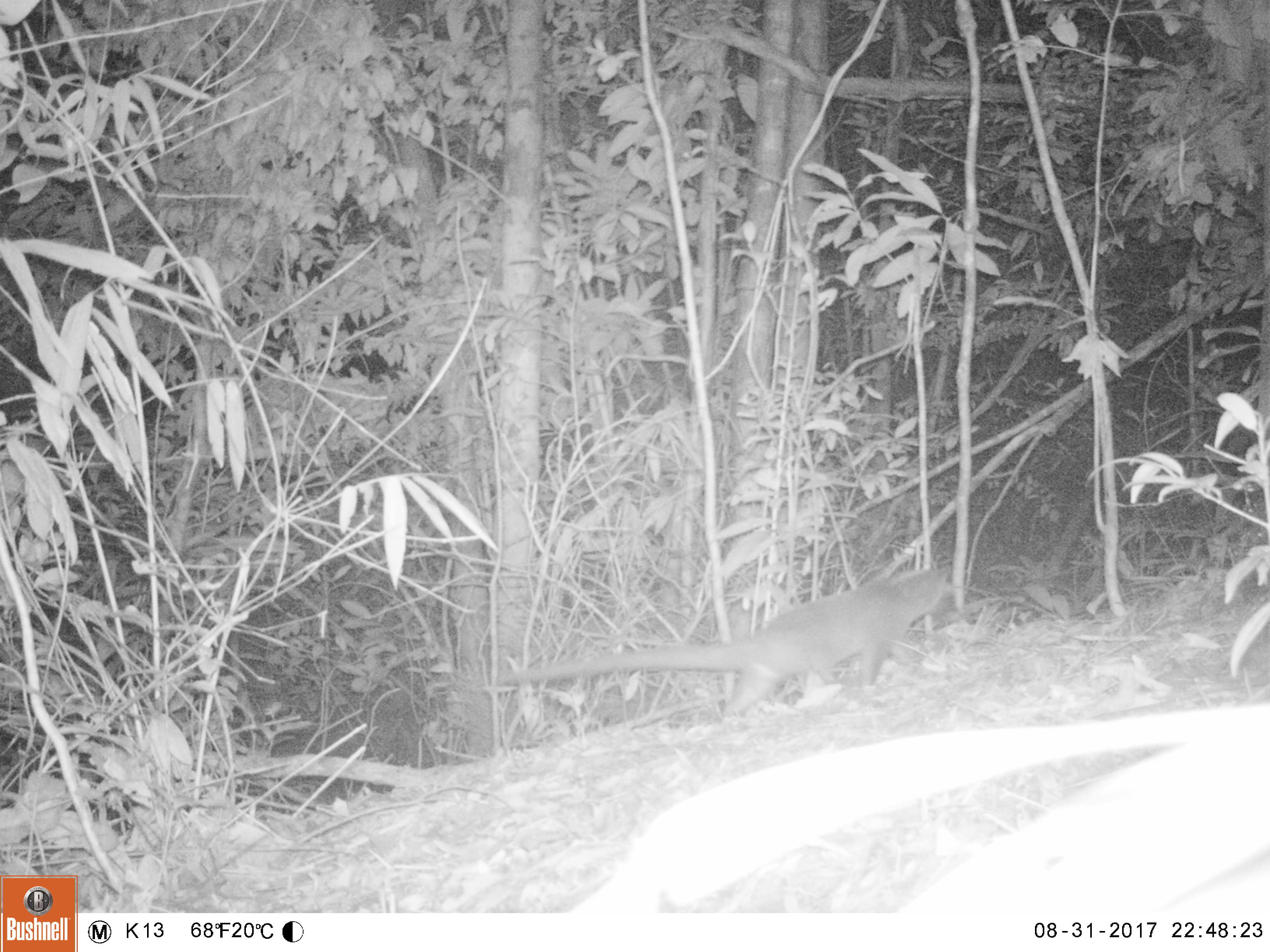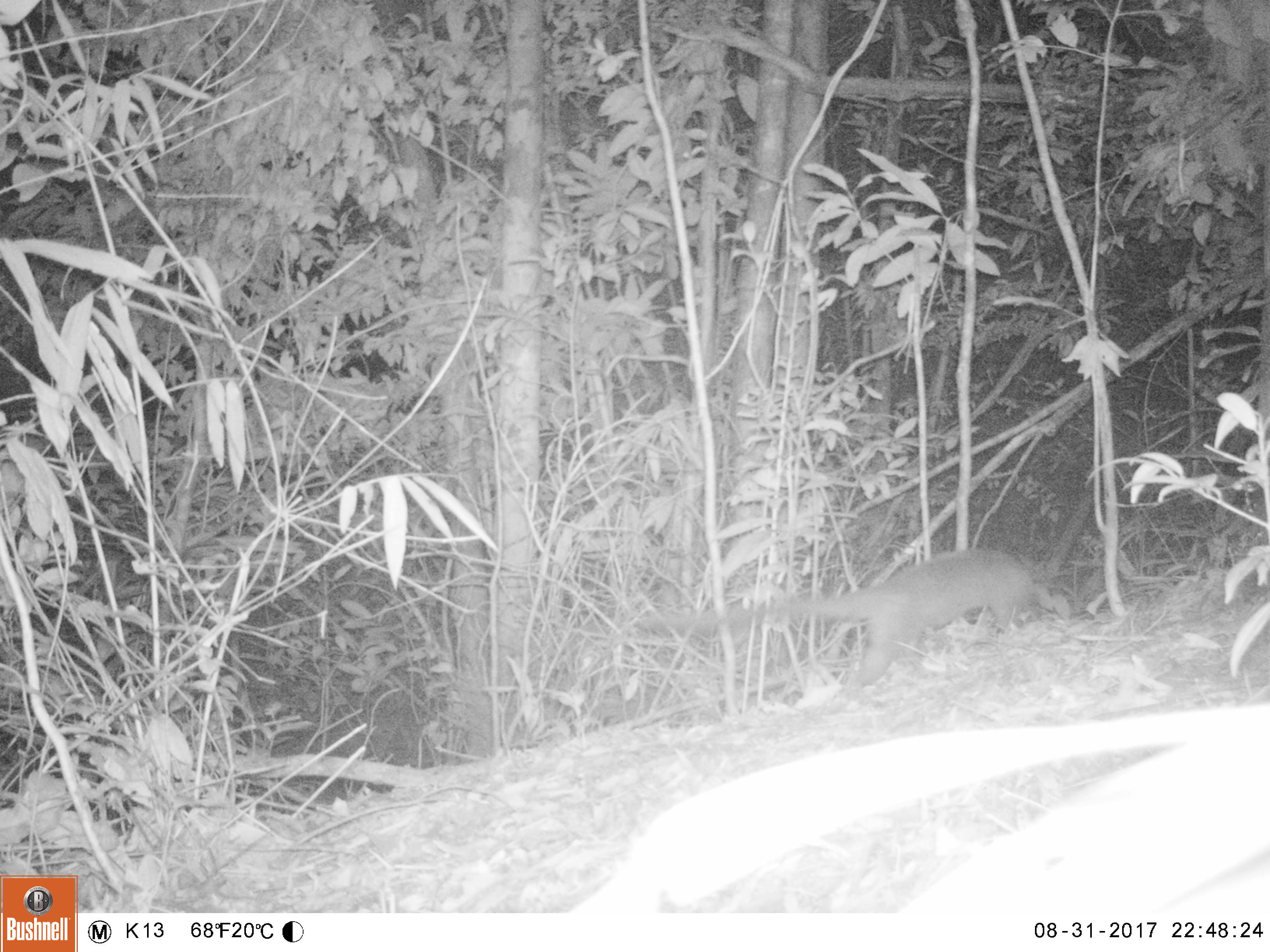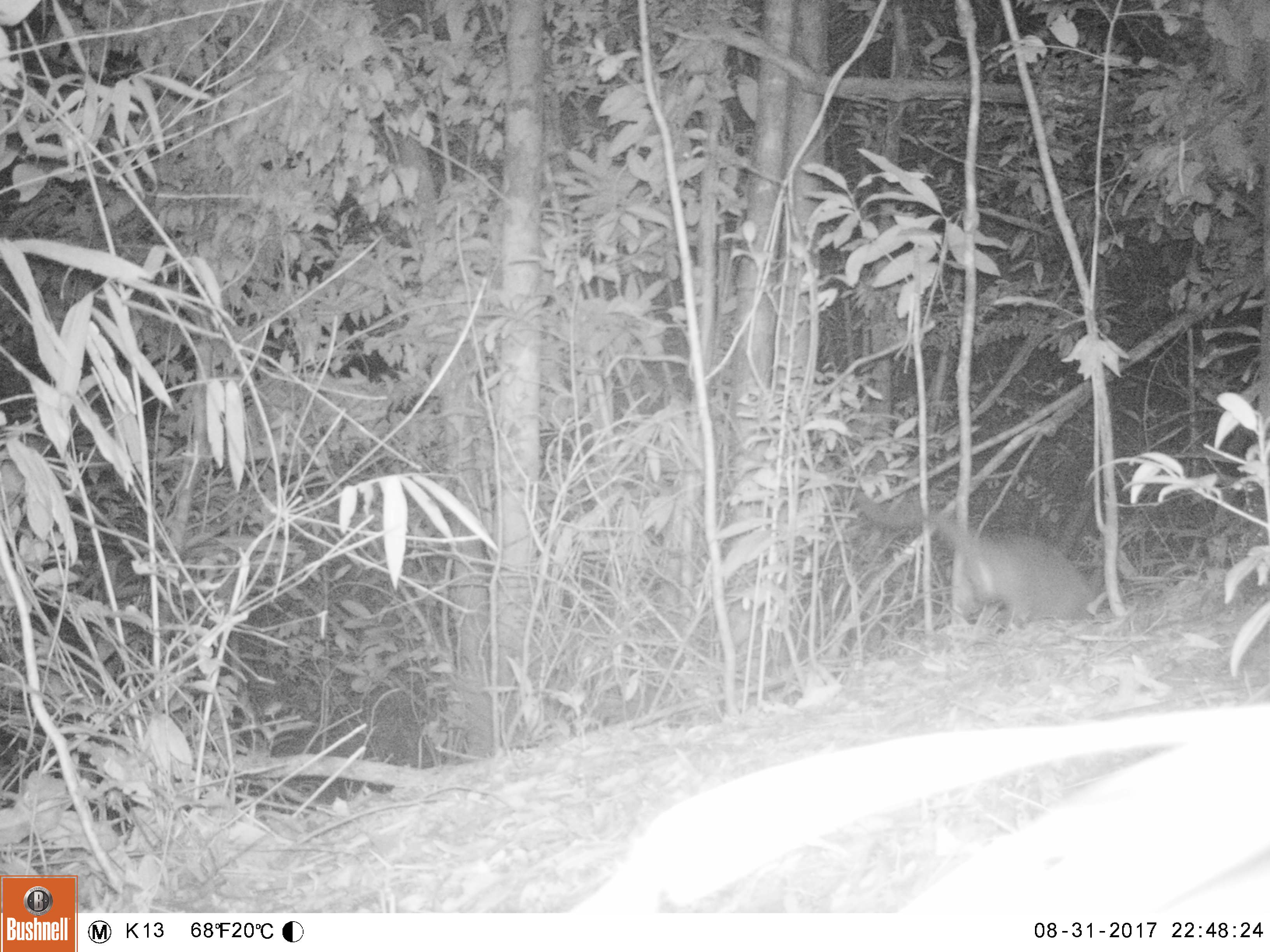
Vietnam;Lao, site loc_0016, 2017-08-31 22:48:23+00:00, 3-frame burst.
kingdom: Animalia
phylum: Chordata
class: Mammalia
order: Carnivora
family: Viverridae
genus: Paguma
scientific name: Paguma larvata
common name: masked palm civet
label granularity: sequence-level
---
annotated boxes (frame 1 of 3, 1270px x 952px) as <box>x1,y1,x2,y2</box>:
masked palm civet: <box>489,565,961,720</box>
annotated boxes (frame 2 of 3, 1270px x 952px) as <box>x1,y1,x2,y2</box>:
masked palm civet: <box>632,547,1038,692</box>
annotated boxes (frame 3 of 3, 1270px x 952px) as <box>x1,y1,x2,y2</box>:
masked palm civet: <box>849,486,1094,634</box>